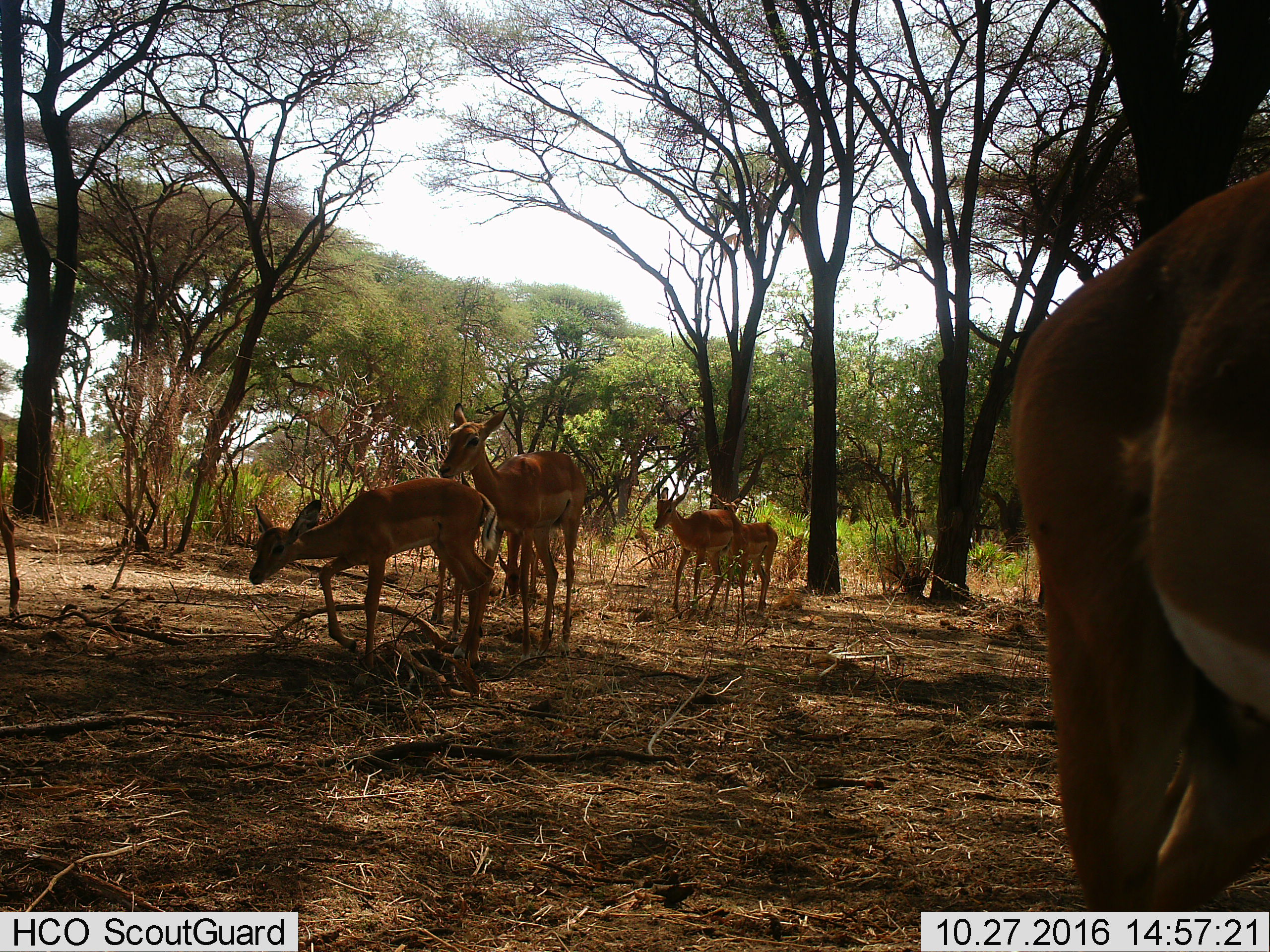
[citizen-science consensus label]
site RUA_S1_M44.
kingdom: Animalia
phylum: Chordata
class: Mammalia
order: Artiodactyla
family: Bovidae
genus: Aepyceros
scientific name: Aepyceros melampus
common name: impala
Impala (Aepyceros melampus), count 7. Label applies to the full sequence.